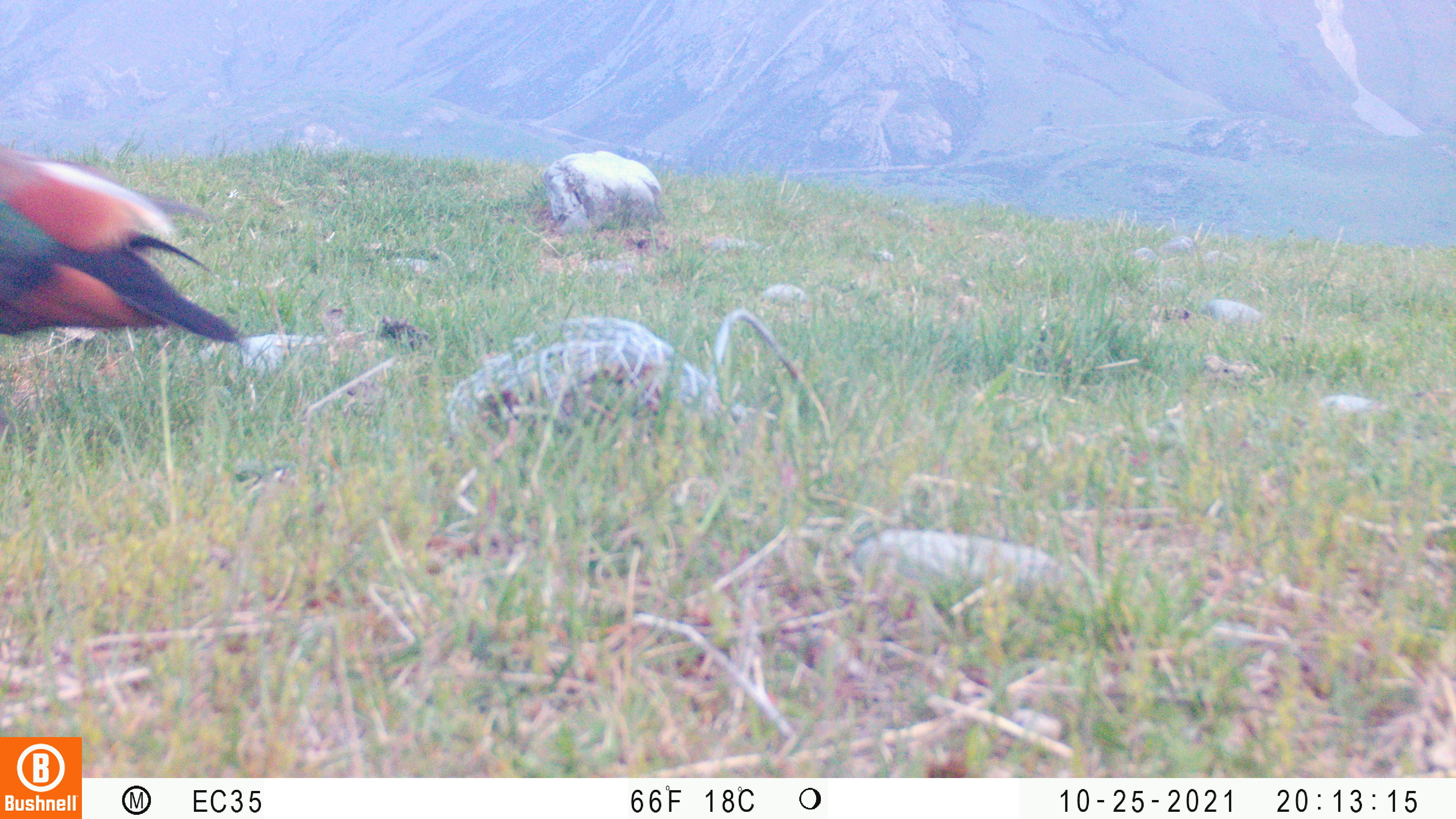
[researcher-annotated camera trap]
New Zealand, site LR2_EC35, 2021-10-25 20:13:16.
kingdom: Animalia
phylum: Chordata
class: Aves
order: Anseriformes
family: Anatidae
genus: Tadorna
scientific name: Tadorna variegata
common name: paradise shelduck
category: paradise duck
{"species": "paradise duck (paradise shelduck) (Tadorna variegata)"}